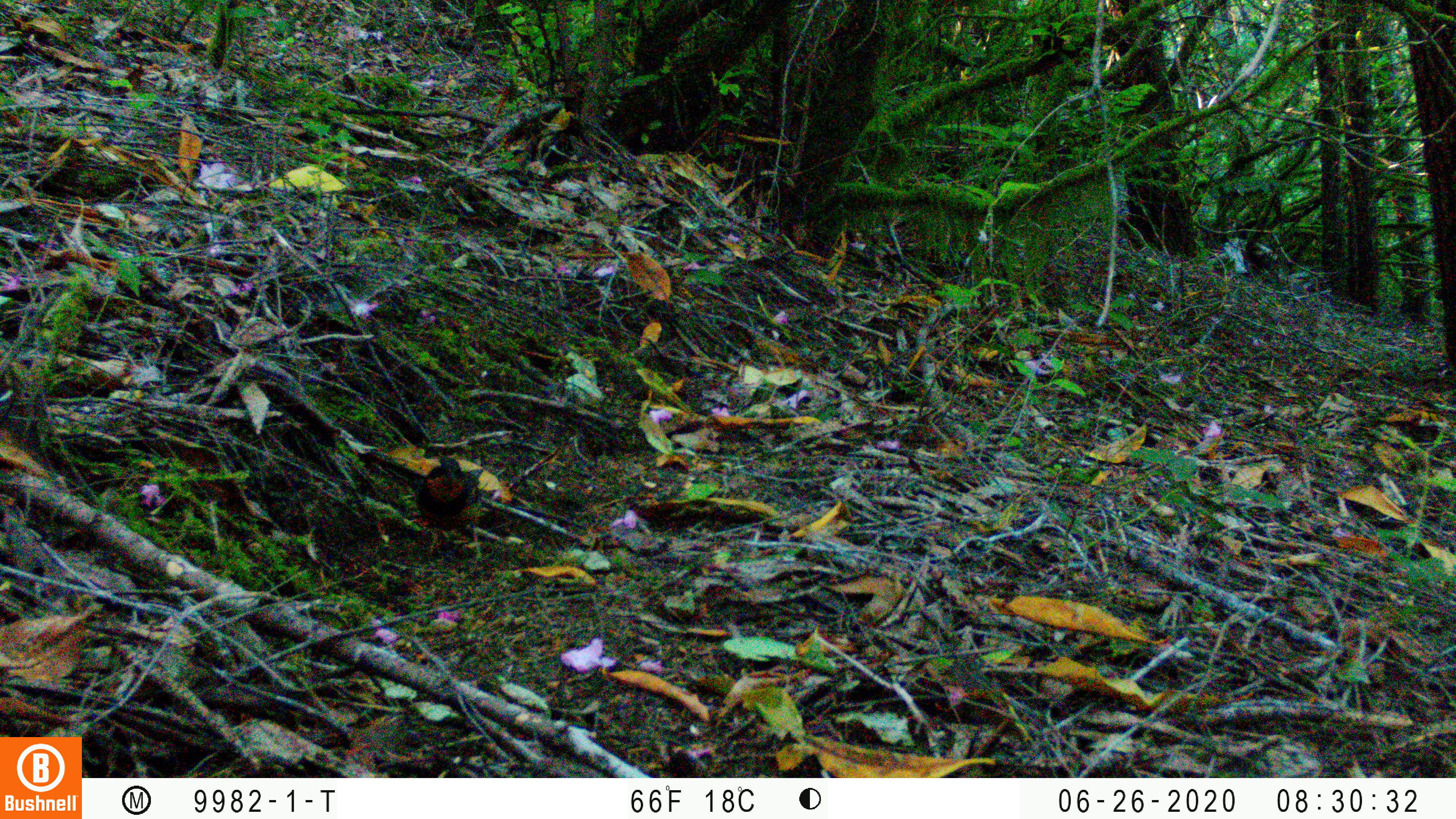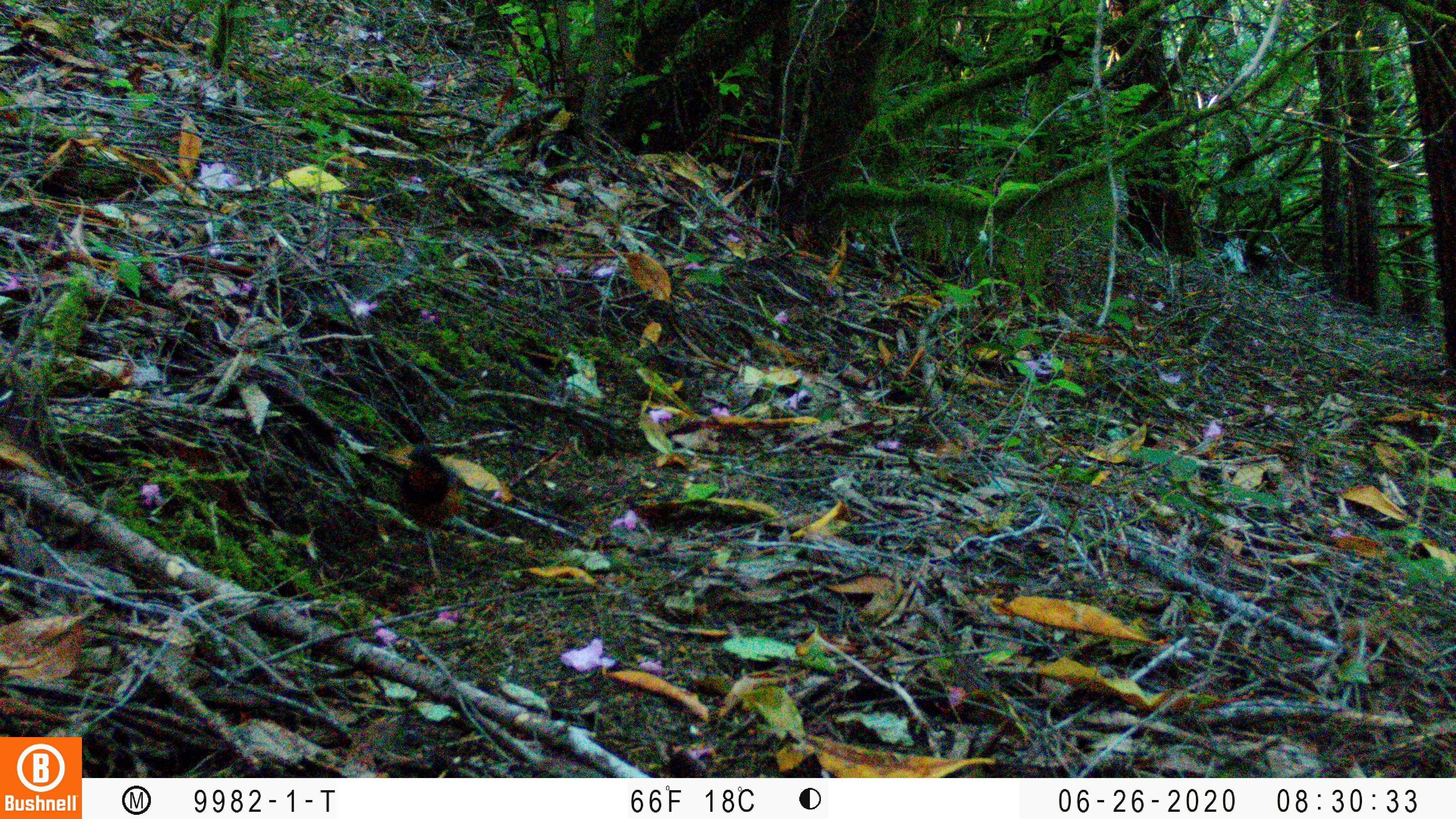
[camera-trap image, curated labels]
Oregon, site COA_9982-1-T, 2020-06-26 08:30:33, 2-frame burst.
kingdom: Animalia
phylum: Chordata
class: Aves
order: Passeriformes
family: Turdidae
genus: Ixoreus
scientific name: Ixoreus naevius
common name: varied thrush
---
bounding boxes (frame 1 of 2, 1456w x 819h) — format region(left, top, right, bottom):
varied thrush: region(415, 455, 490, 555)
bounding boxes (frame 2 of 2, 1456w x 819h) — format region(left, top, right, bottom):
varied thrush: region(401, 449, 462, 532)